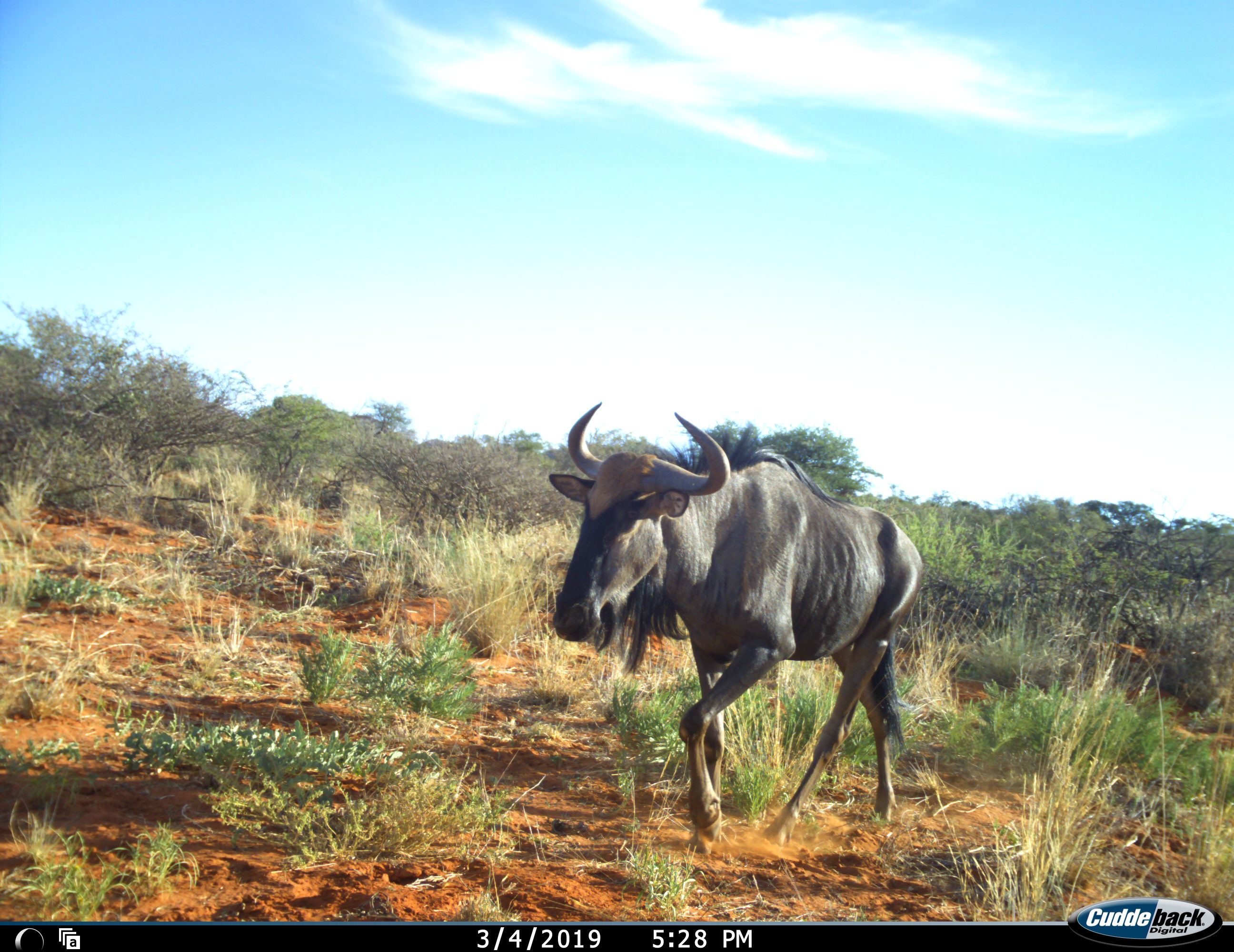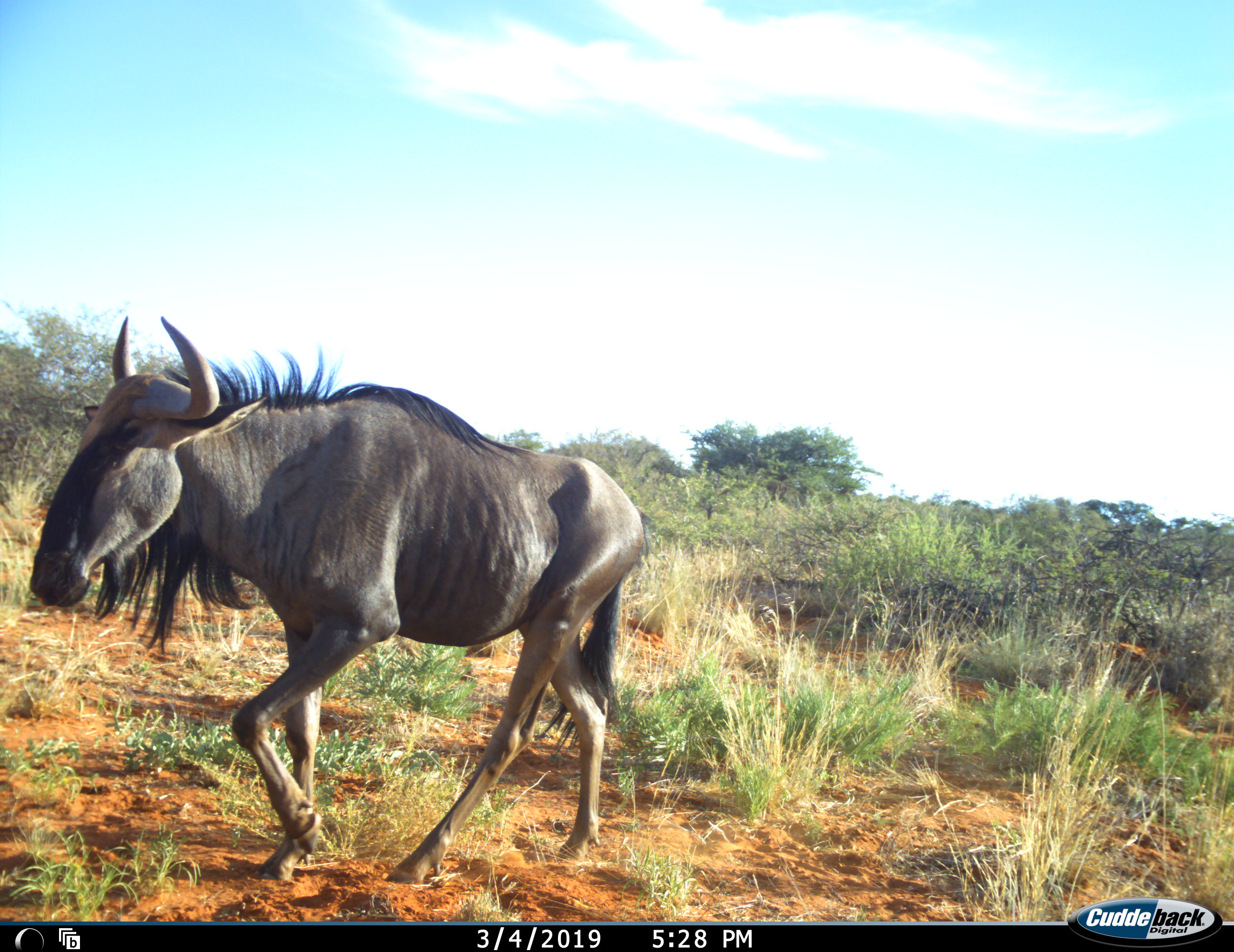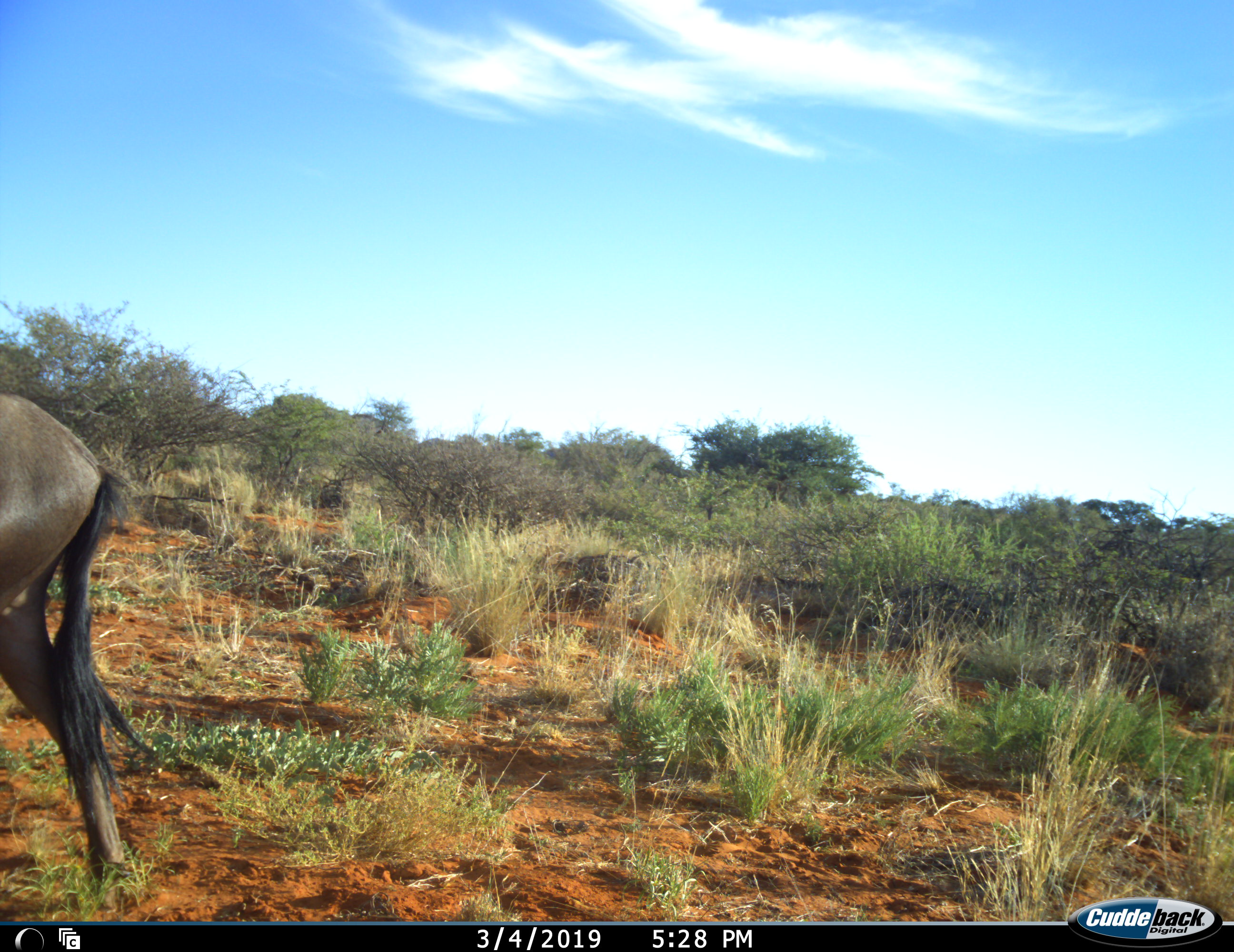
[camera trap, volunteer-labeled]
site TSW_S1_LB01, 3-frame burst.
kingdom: Animalia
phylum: Chordata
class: Mammalia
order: Artiodactyla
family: Bovidae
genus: Connochaetes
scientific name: Connochaetes taurinus taurinus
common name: blue wildebeest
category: wildebeestblue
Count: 1.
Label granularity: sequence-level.